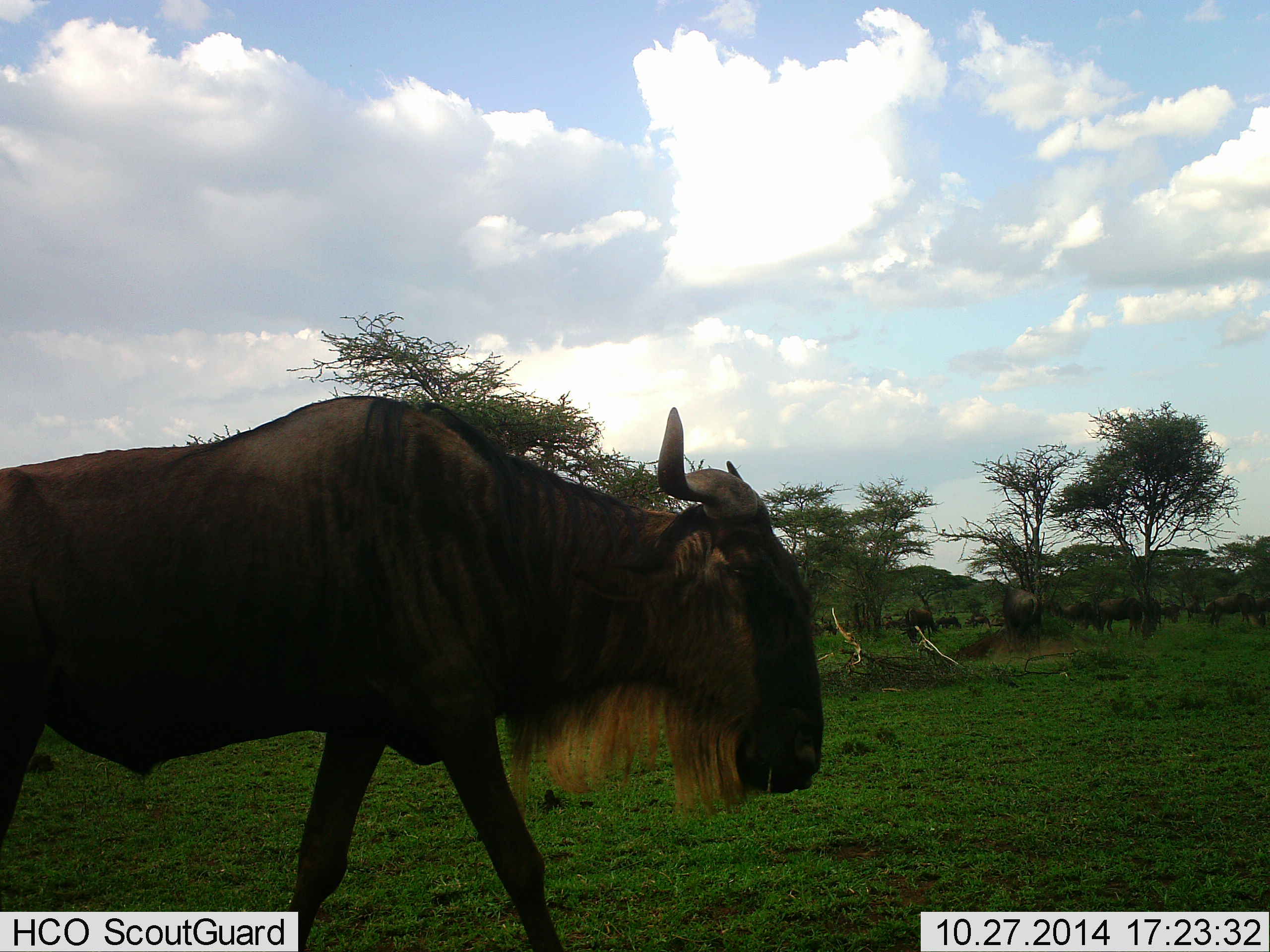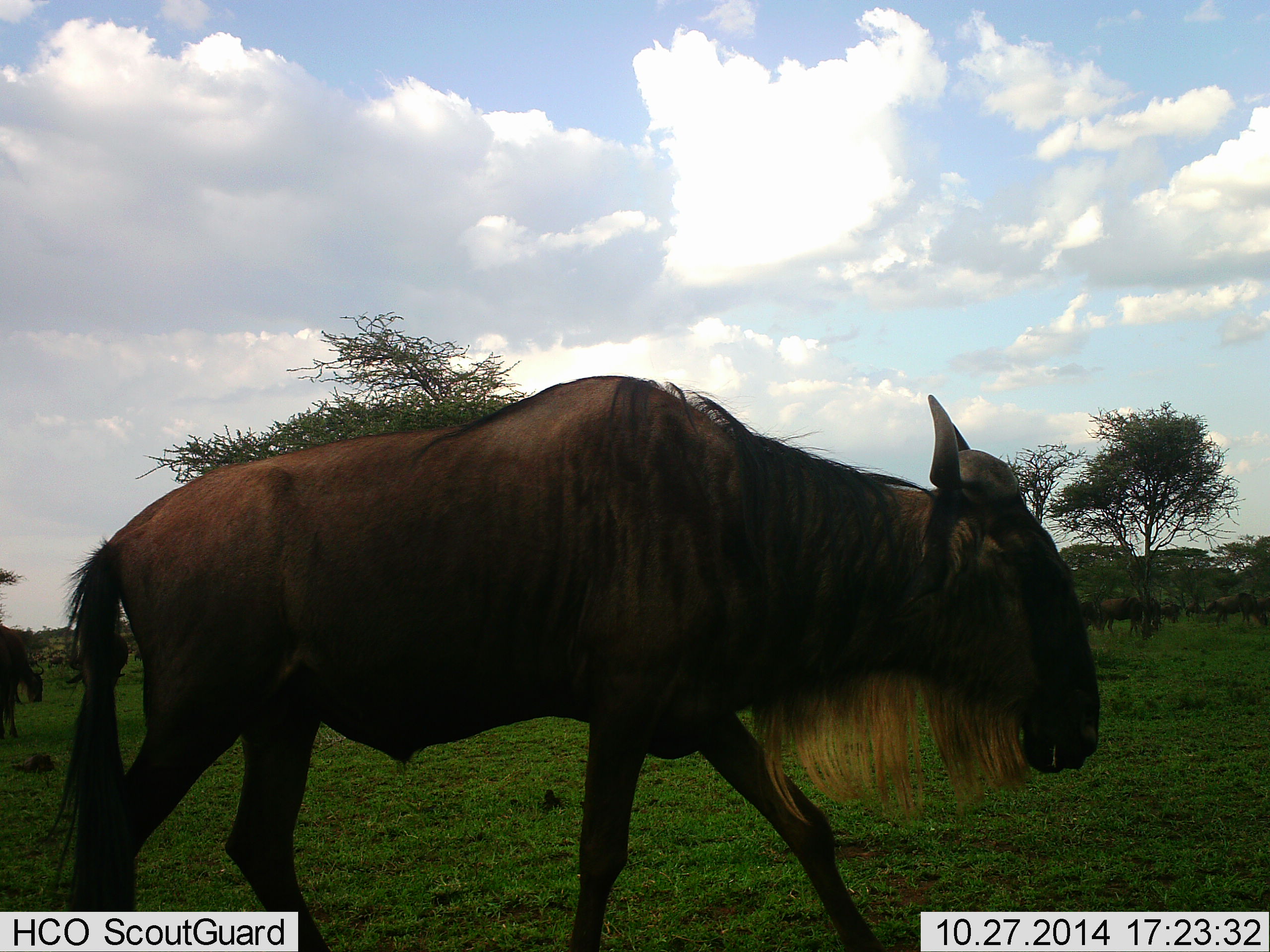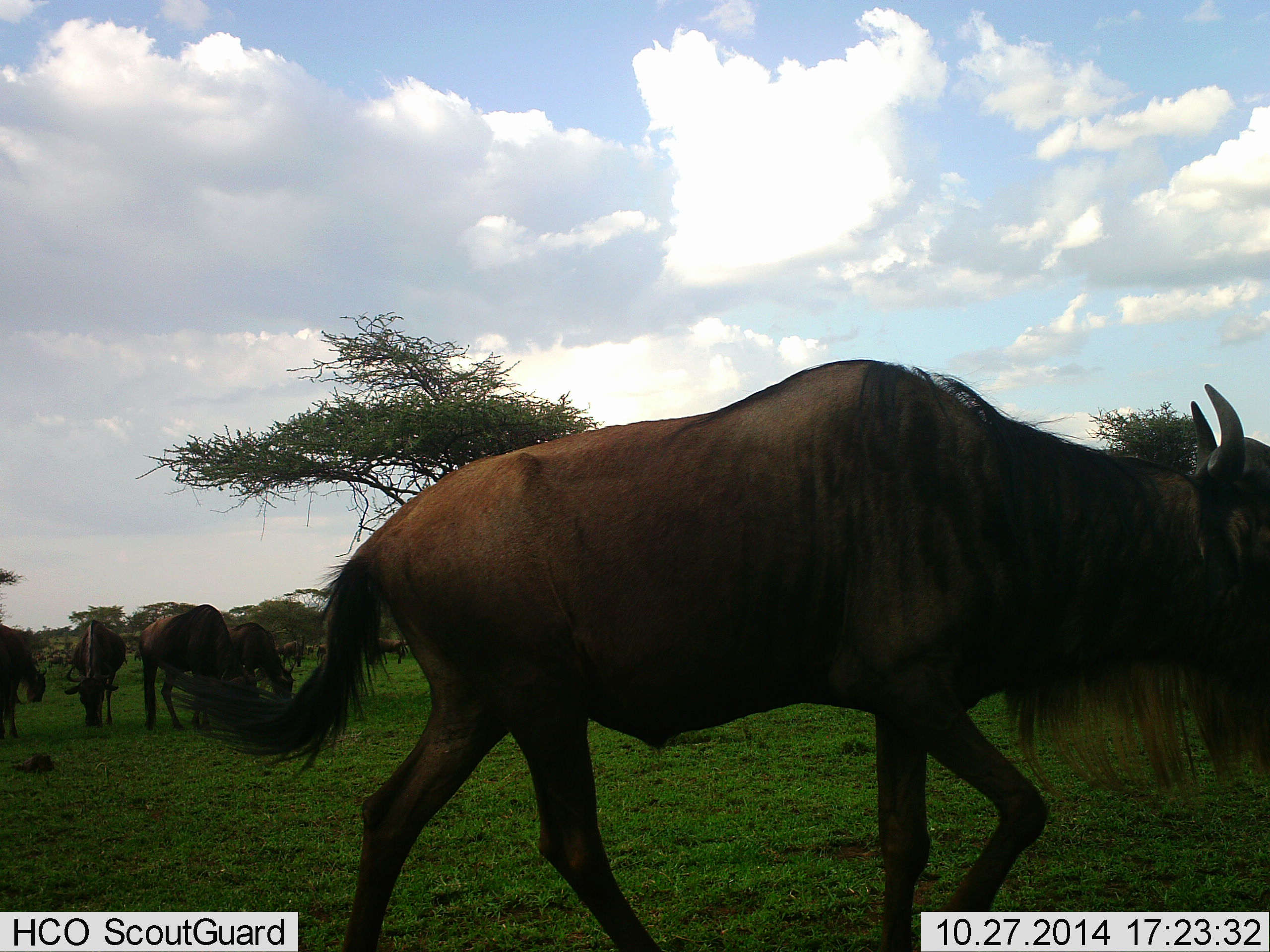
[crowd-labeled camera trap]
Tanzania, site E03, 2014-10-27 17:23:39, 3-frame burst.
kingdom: Animalia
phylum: Chordata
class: Mammalia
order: Artiodactyla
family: Bovidae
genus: Connochaetes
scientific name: Connochaetes taurinus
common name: blue wildebeest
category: wildebeest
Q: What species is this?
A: Wildebeest (blue wildebeest) (Connochaetes taurinus).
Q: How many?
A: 5.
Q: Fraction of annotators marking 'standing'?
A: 60%.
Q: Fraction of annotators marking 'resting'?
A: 0%.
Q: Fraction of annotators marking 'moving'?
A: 90%.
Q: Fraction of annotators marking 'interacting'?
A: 0%.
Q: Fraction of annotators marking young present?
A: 0%.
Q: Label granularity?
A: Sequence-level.